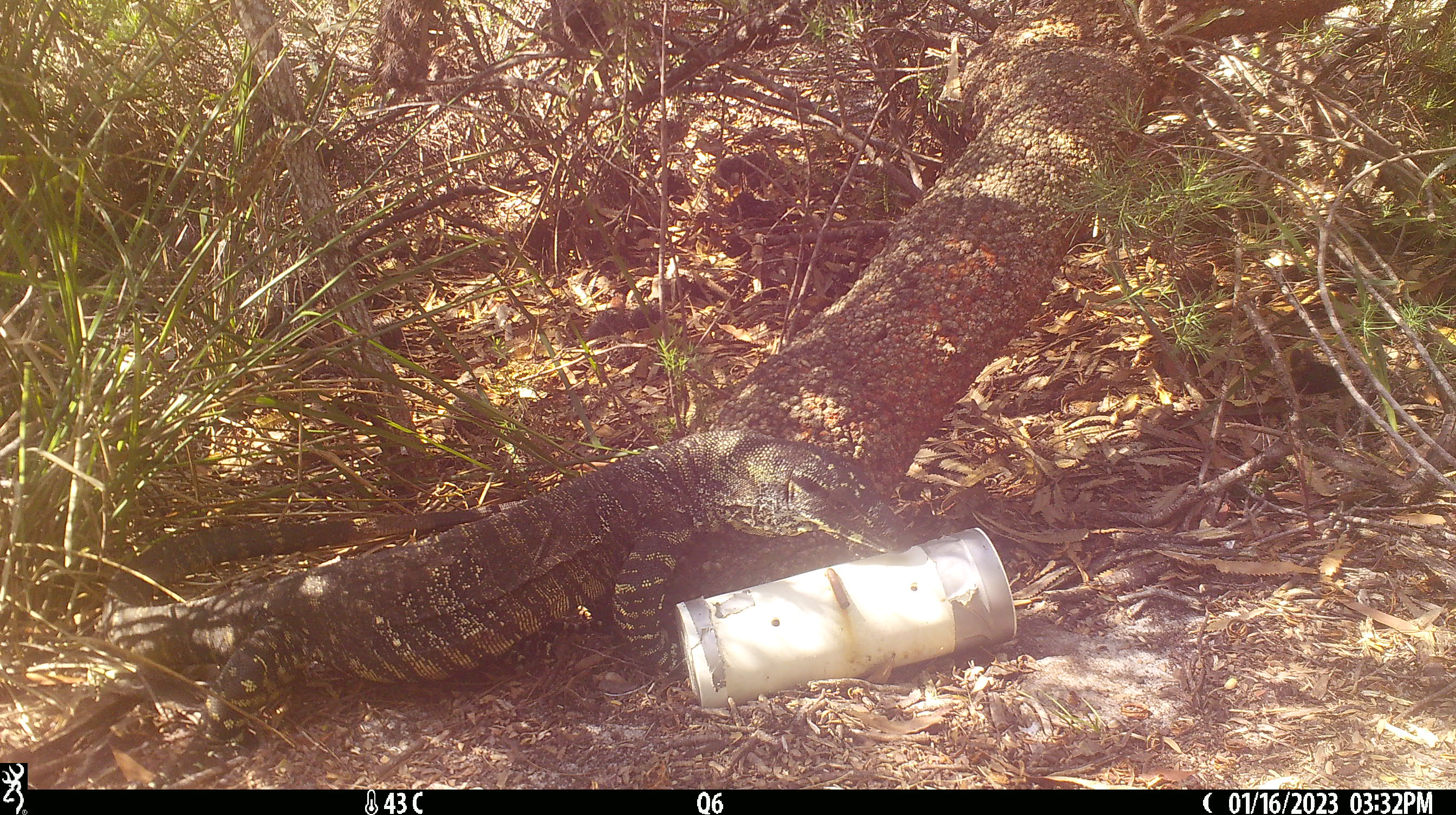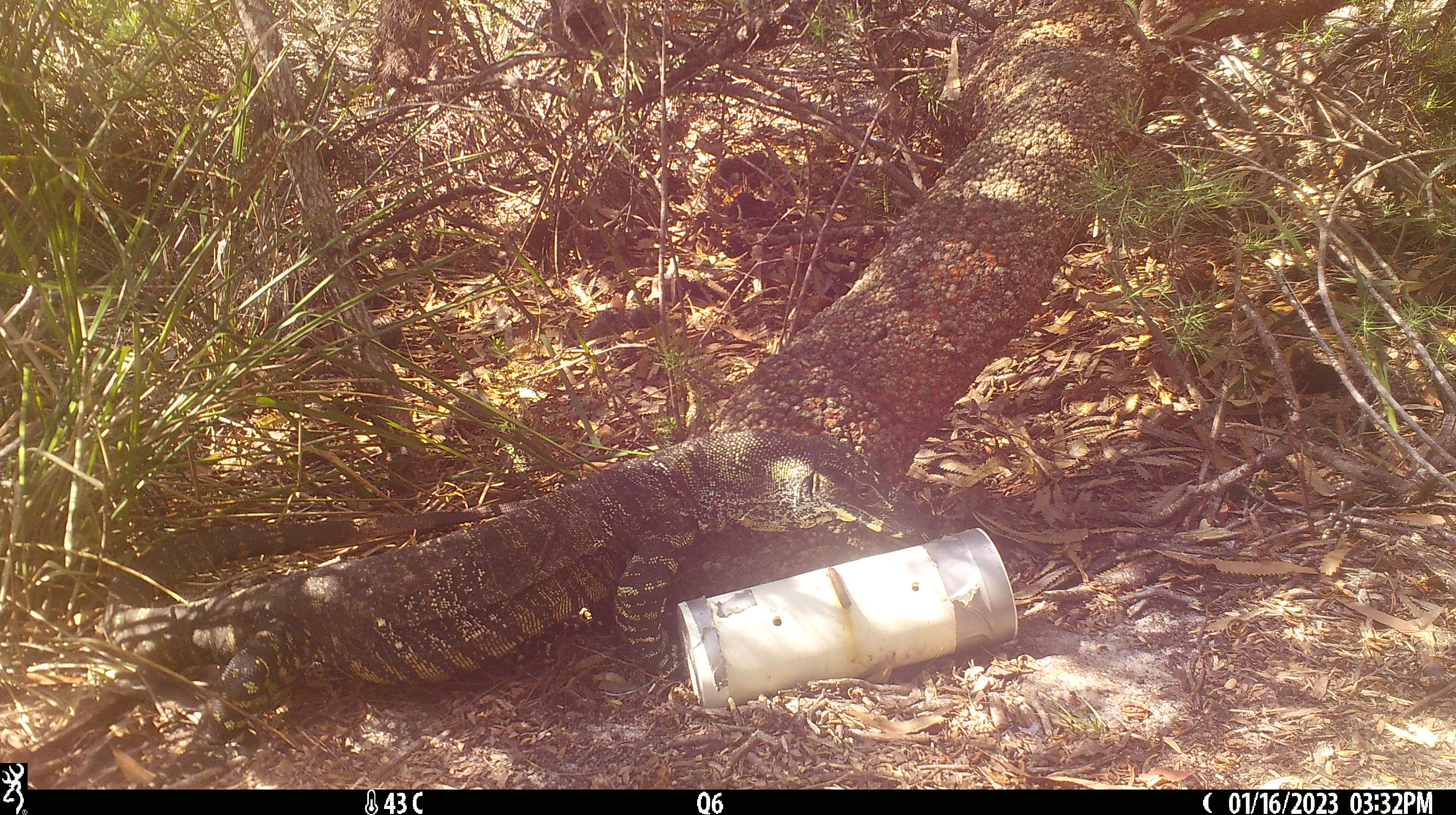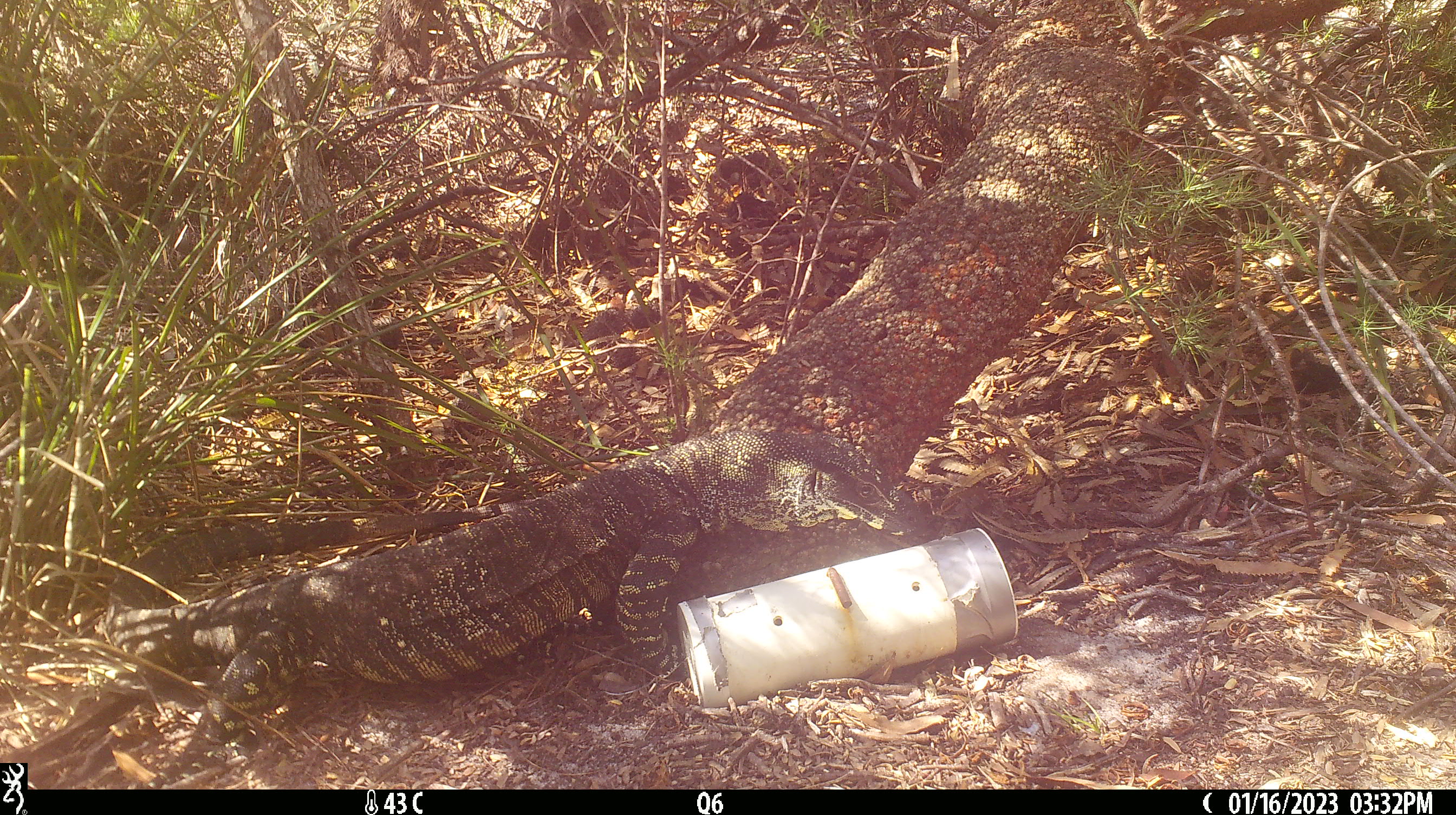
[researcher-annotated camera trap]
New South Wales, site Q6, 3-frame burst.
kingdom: Animalia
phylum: Chordata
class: Reptilia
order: Squamata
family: Varanidae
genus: Varanus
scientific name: Varanus varius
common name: lace monitor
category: goanna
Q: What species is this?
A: Goanna (lace monitor) (Varanus varius).